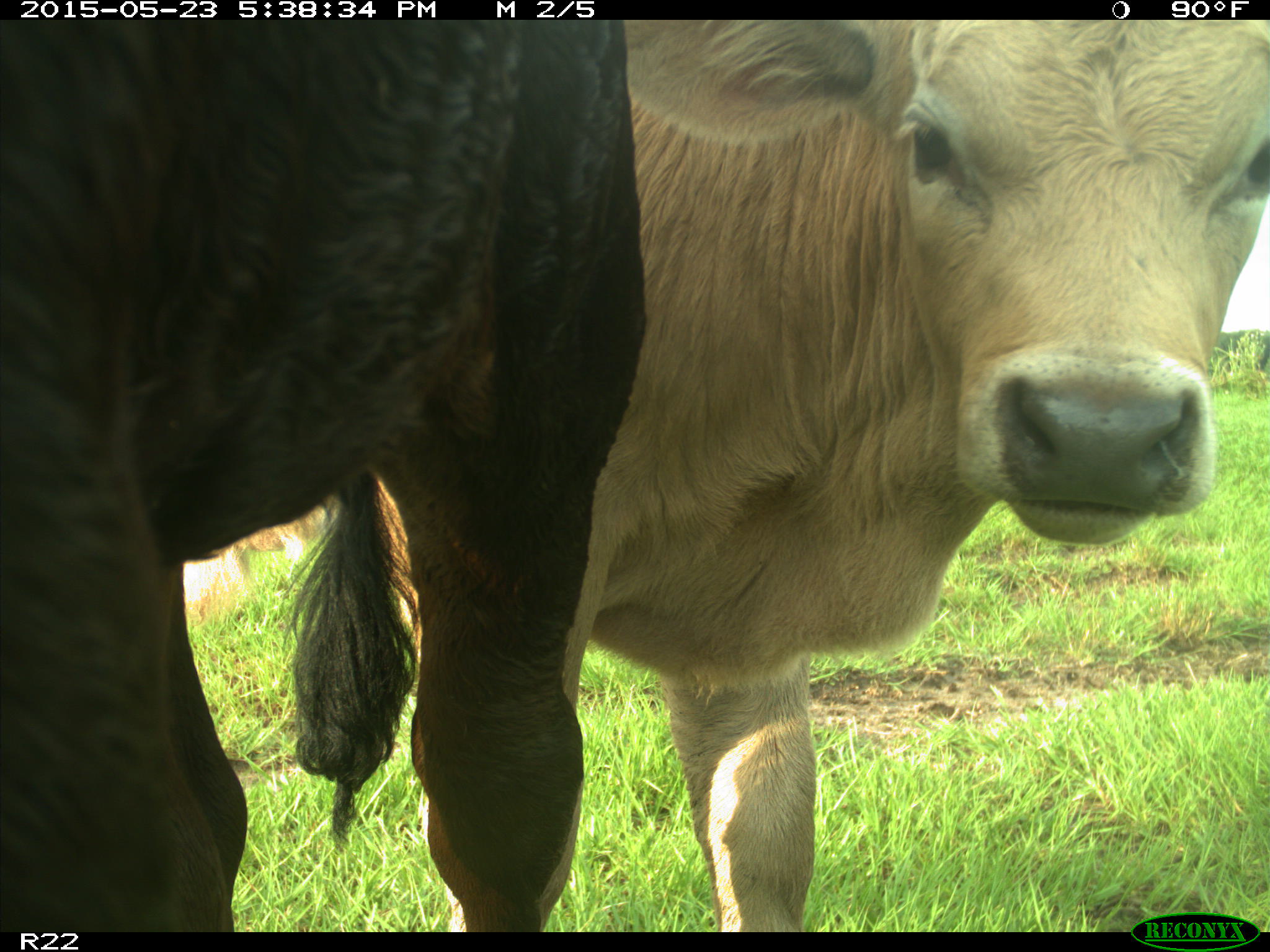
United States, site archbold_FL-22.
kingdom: Animalia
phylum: Chordata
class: Mammalia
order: Artiodactyla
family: Bovidae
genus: Bos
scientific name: Bos taurus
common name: domestic cow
Bos taurus (domestic cow).